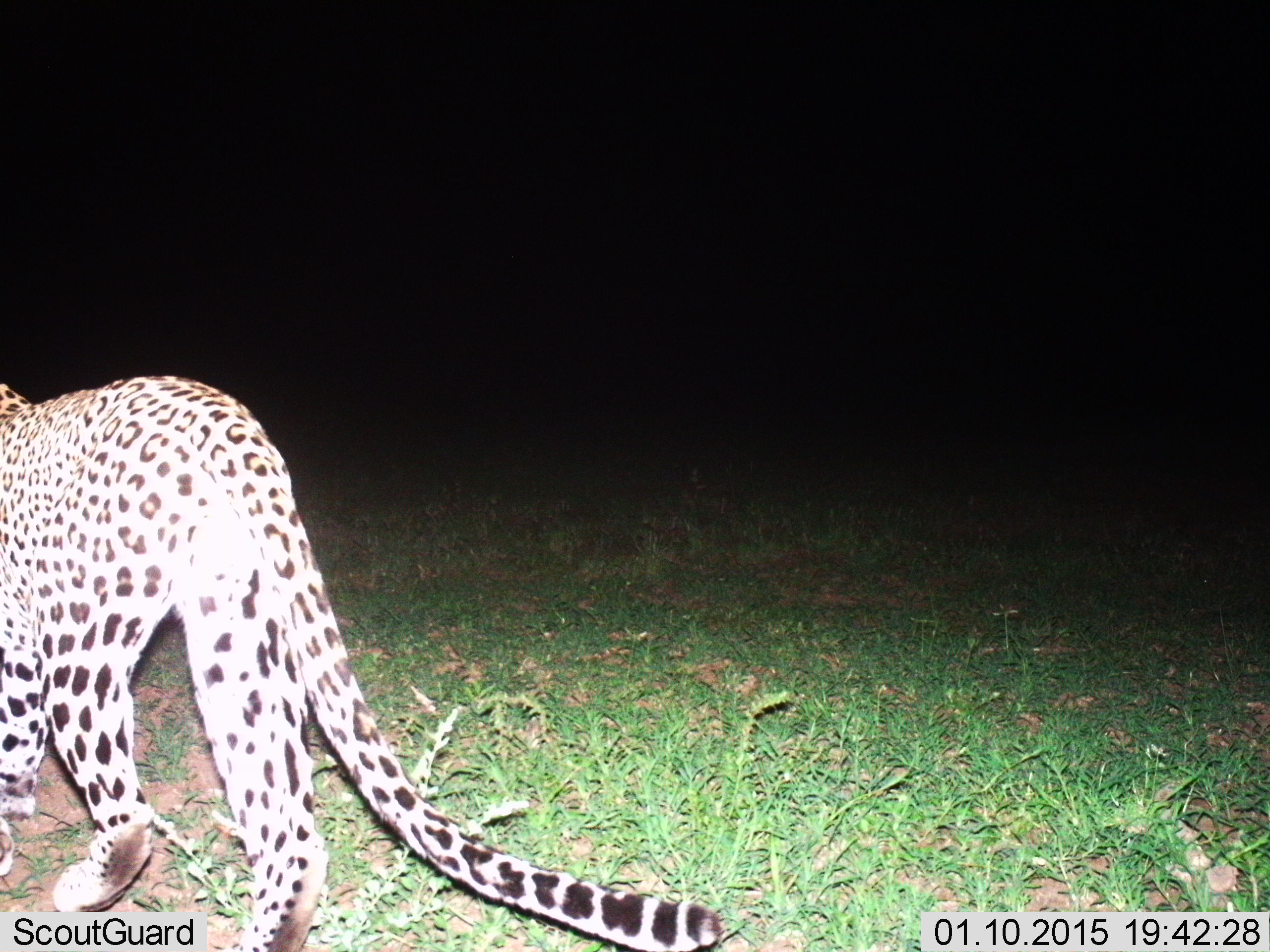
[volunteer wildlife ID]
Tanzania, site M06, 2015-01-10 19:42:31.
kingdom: Animalia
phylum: Chordata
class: Mammalia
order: Carnivora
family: Felidae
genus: Panthera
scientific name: Panthera pardus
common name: leopard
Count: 1.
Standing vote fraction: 10%.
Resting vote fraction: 0%.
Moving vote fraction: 100%.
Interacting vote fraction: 0%.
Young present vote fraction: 0%.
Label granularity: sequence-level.